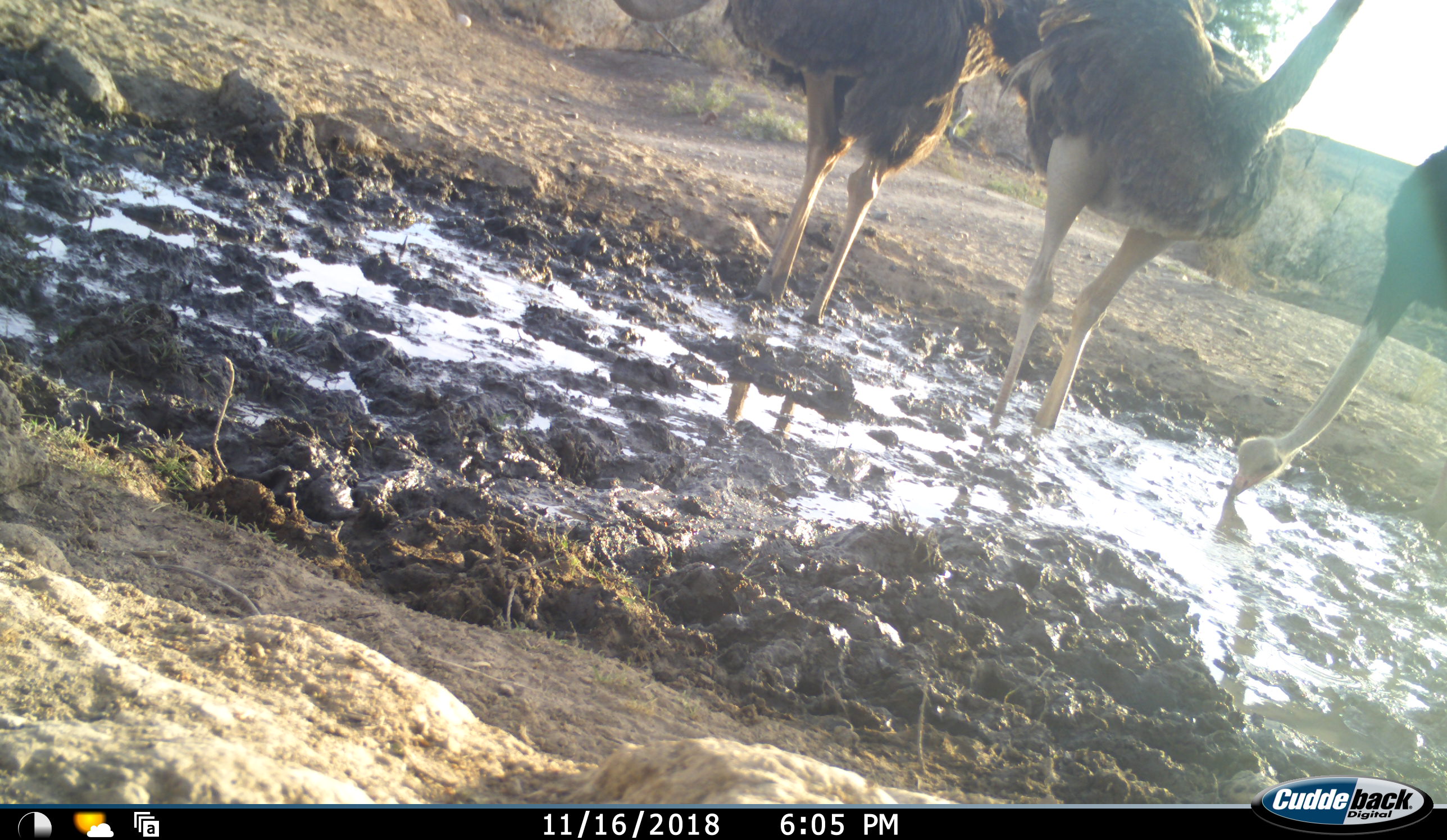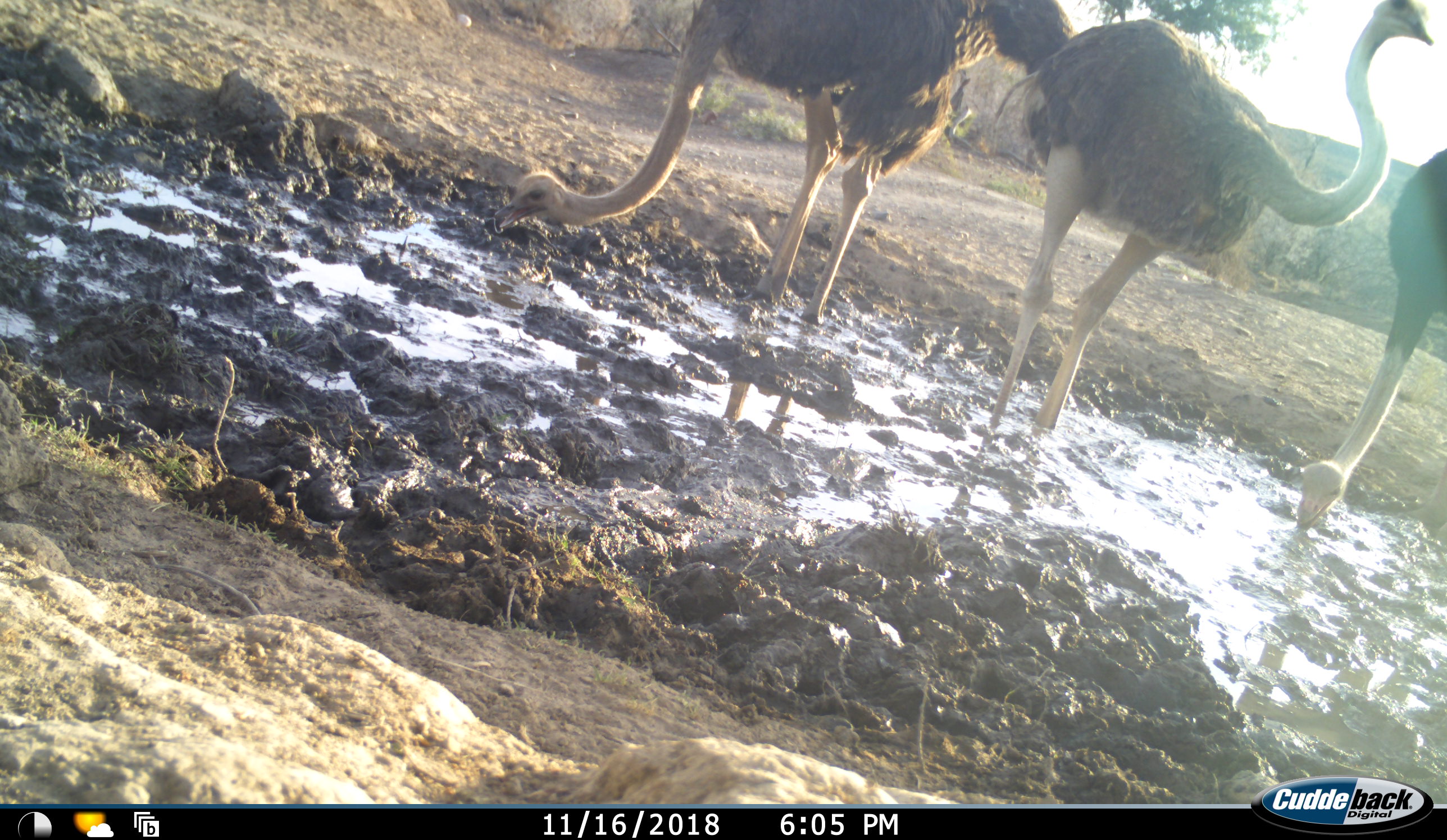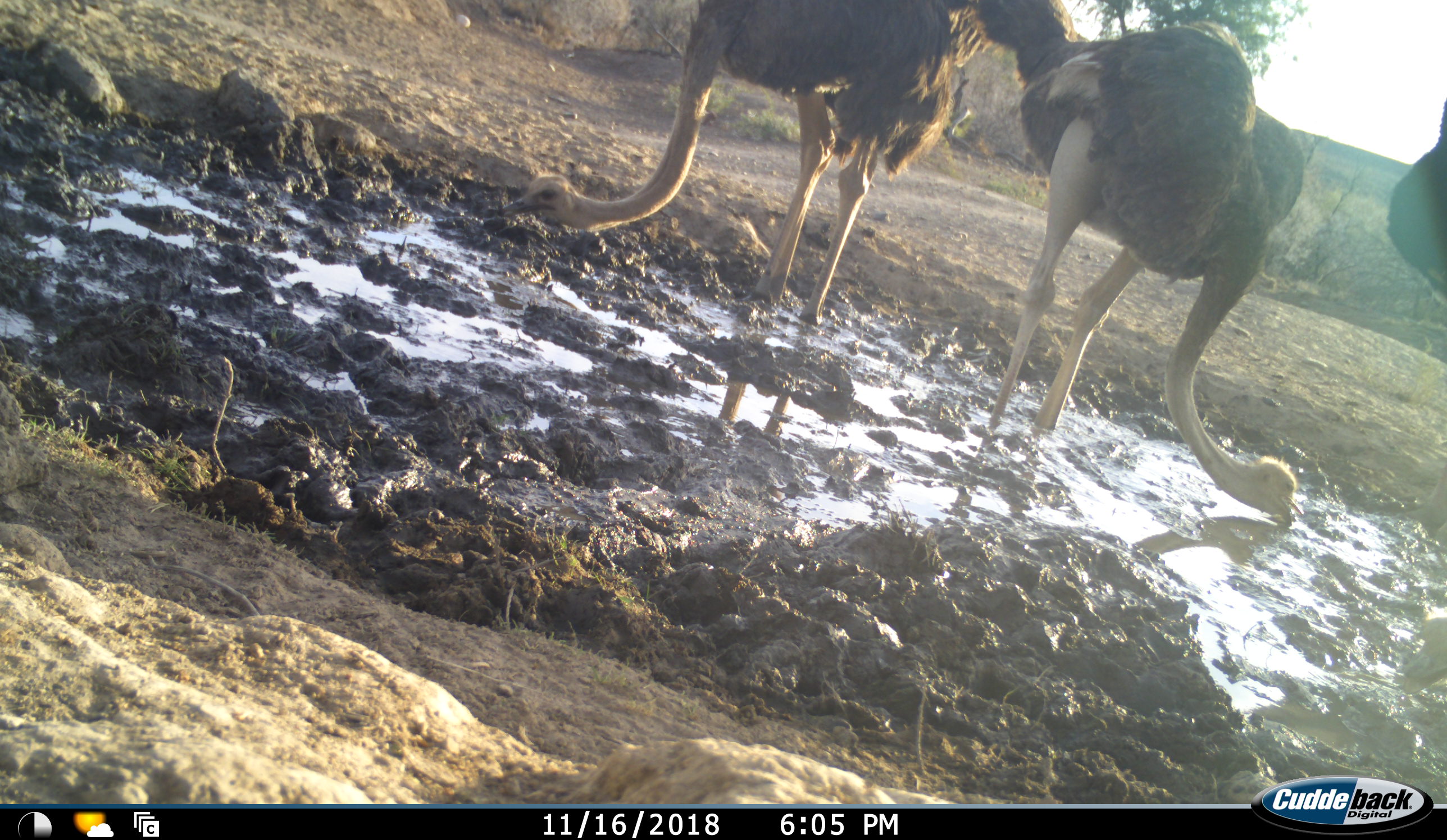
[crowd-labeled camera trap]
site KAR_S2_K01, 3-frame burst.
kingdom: Animalia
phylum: Chordata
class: Aves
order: Struthioniformes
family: Struthionidae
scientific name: Struthionidae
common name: ostrich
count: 3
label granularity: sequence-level